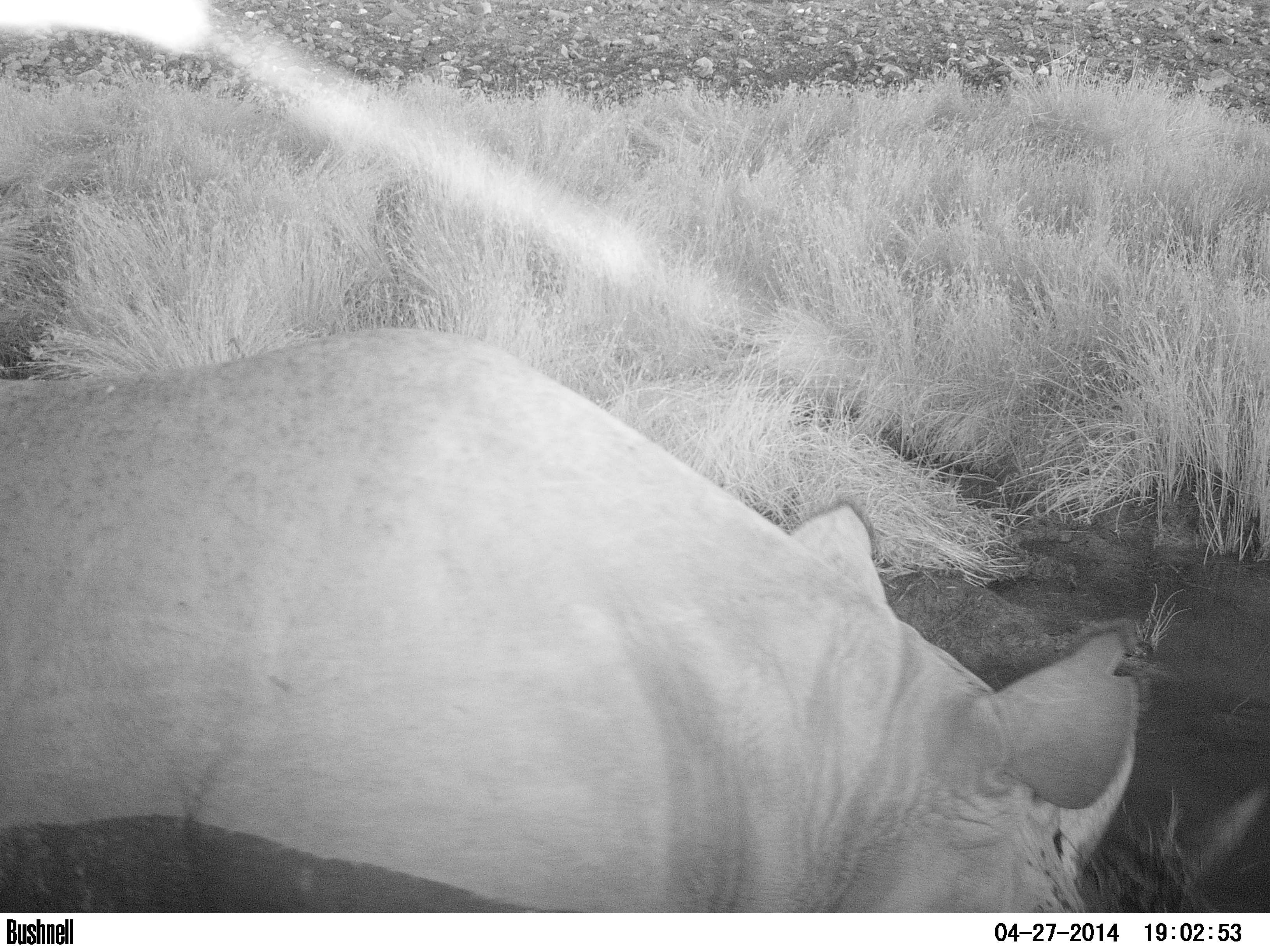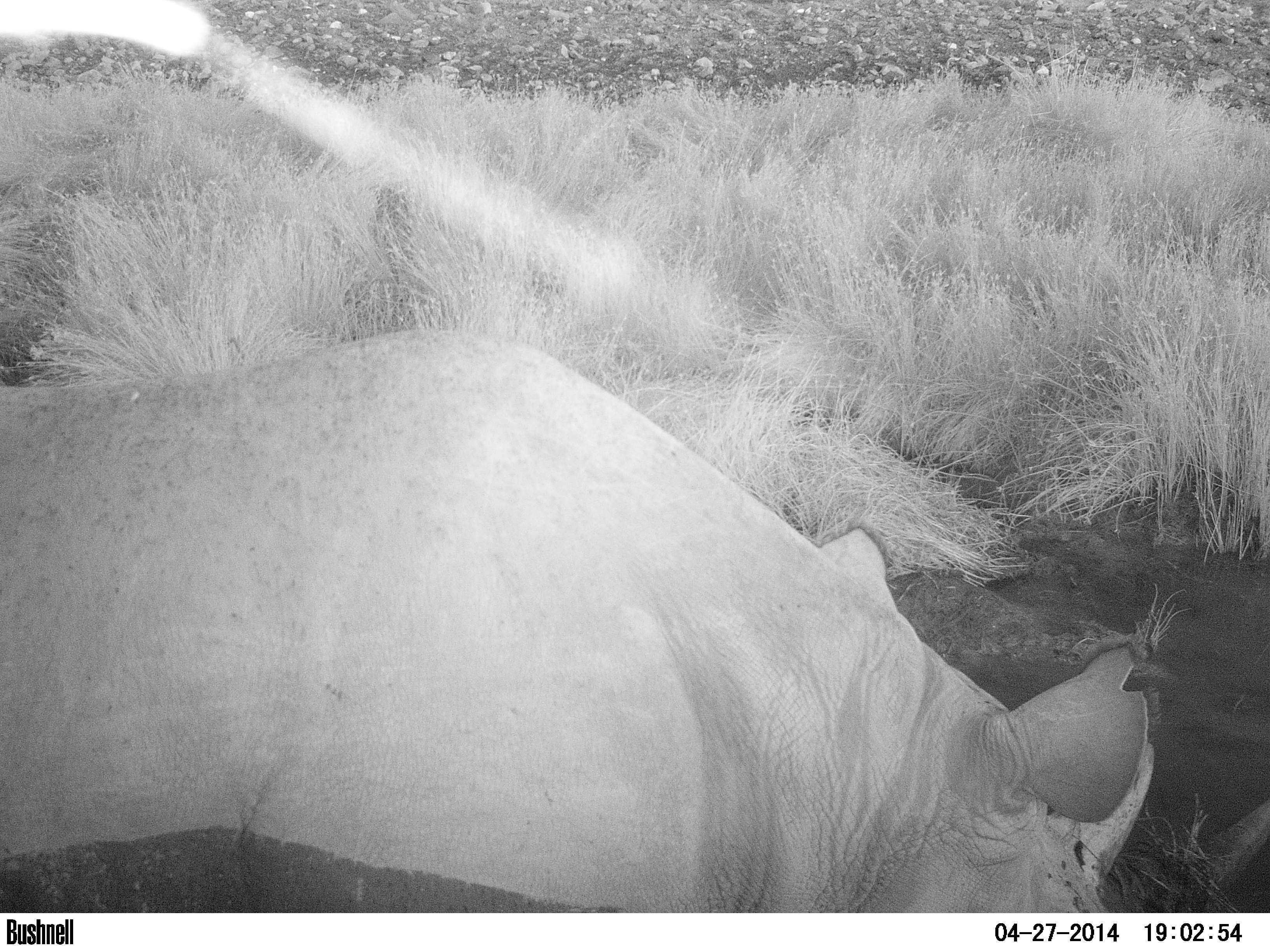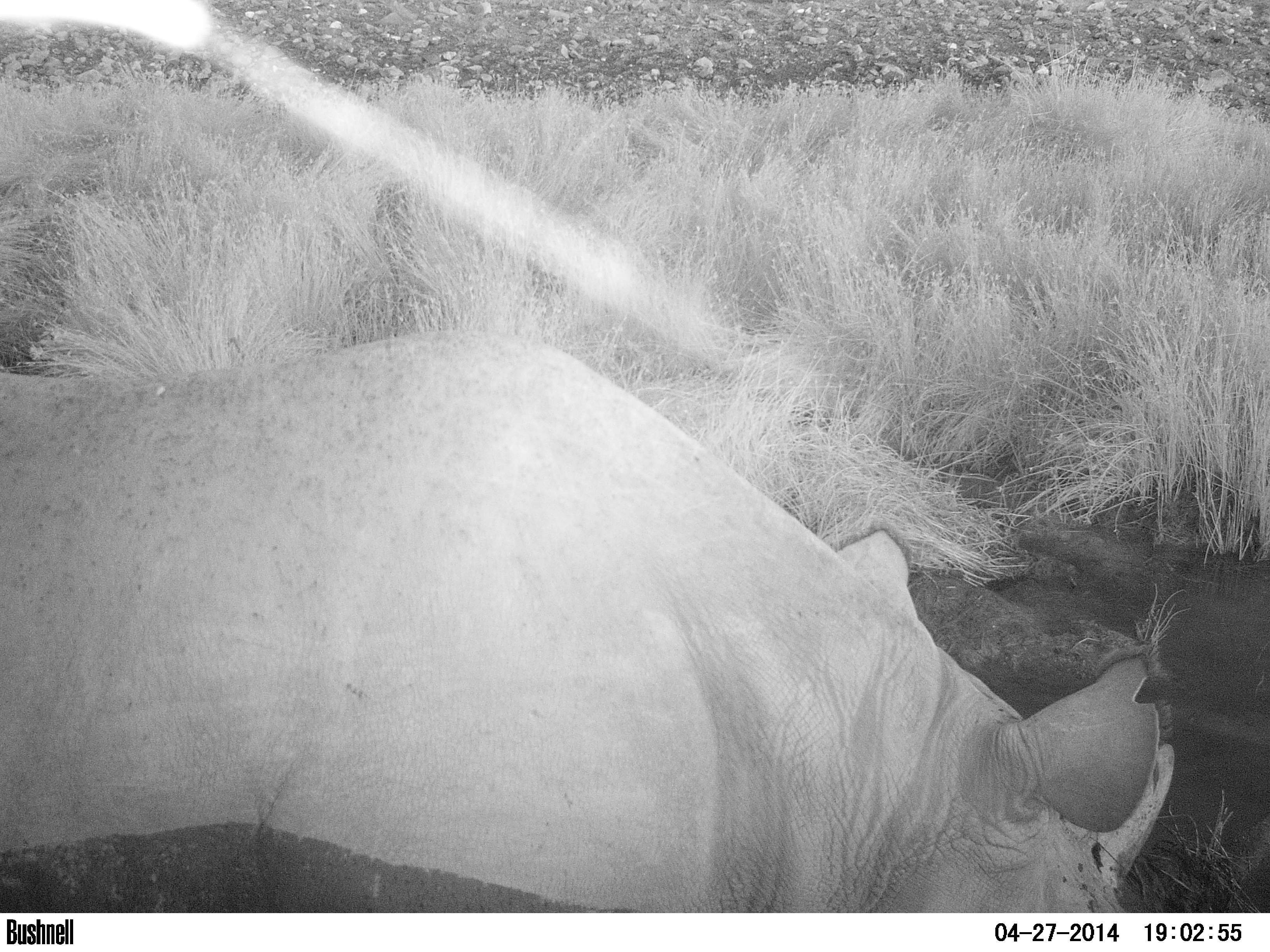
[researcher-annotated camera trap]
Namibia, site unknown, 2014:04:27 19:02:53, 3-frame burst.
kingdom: Animalia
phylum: Chordata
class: Mammalia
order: Perissodactyla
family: Rhinocerotidae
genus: Diceros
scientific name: Diceros bicornis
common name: black rhinoceros